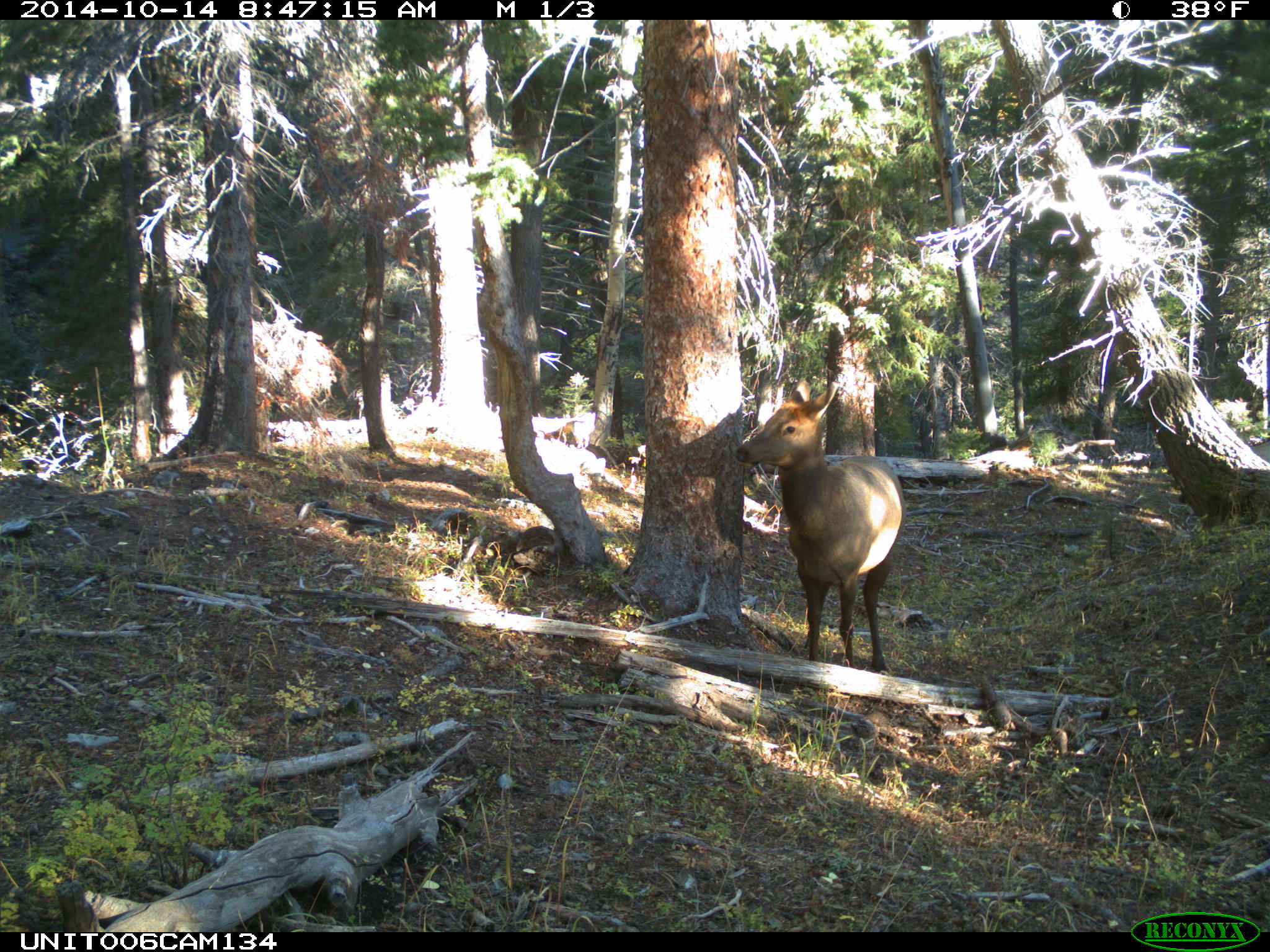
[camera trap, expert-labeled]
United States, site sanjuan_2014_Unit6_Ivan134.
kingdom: Animalia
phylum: Chordata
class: Mammalia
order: Artiodactyla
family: Cervidae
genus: Cervus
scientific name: Cervus elaphus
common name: red deer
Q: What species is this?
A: Cervus elaphus (red deer).